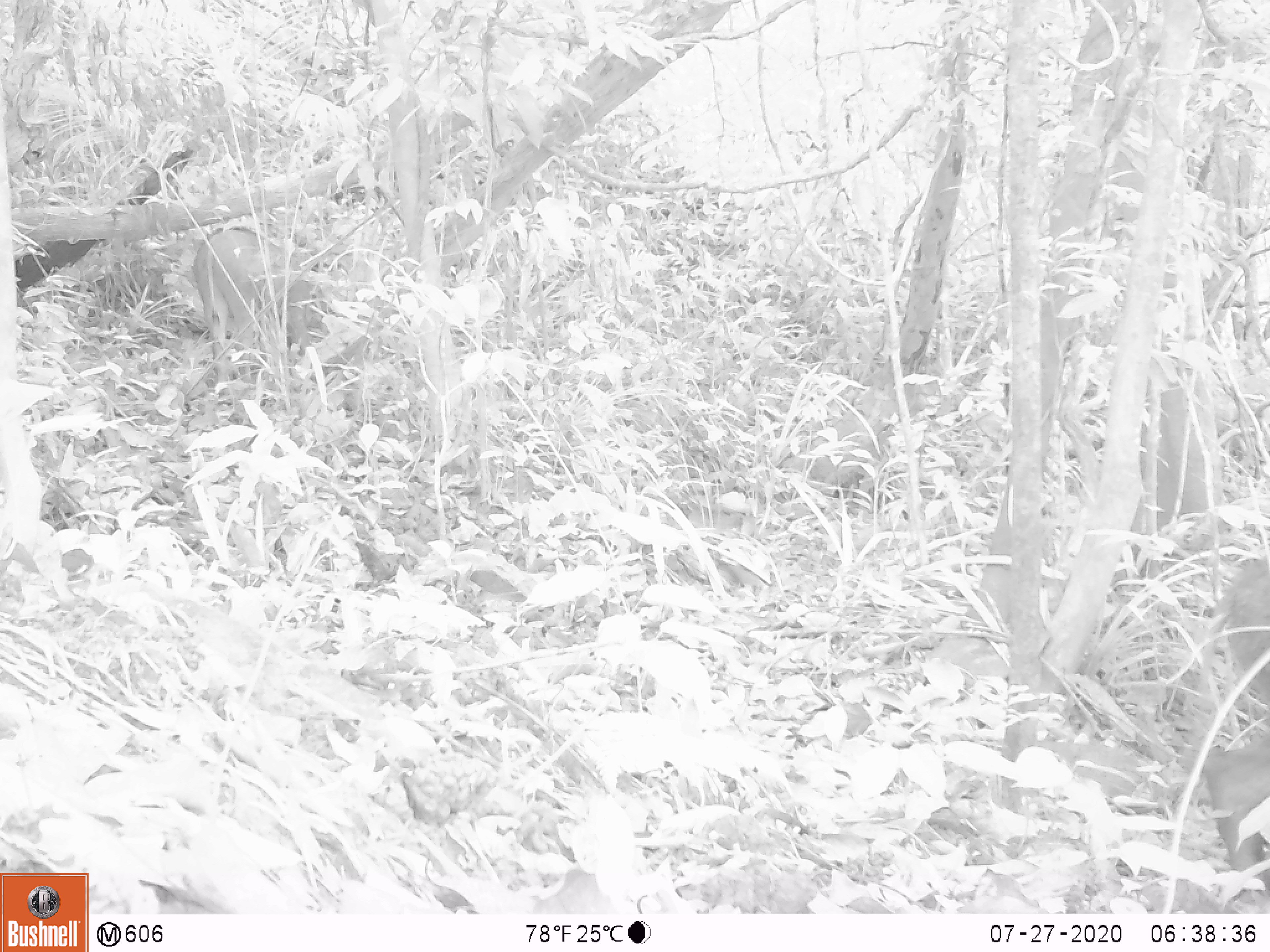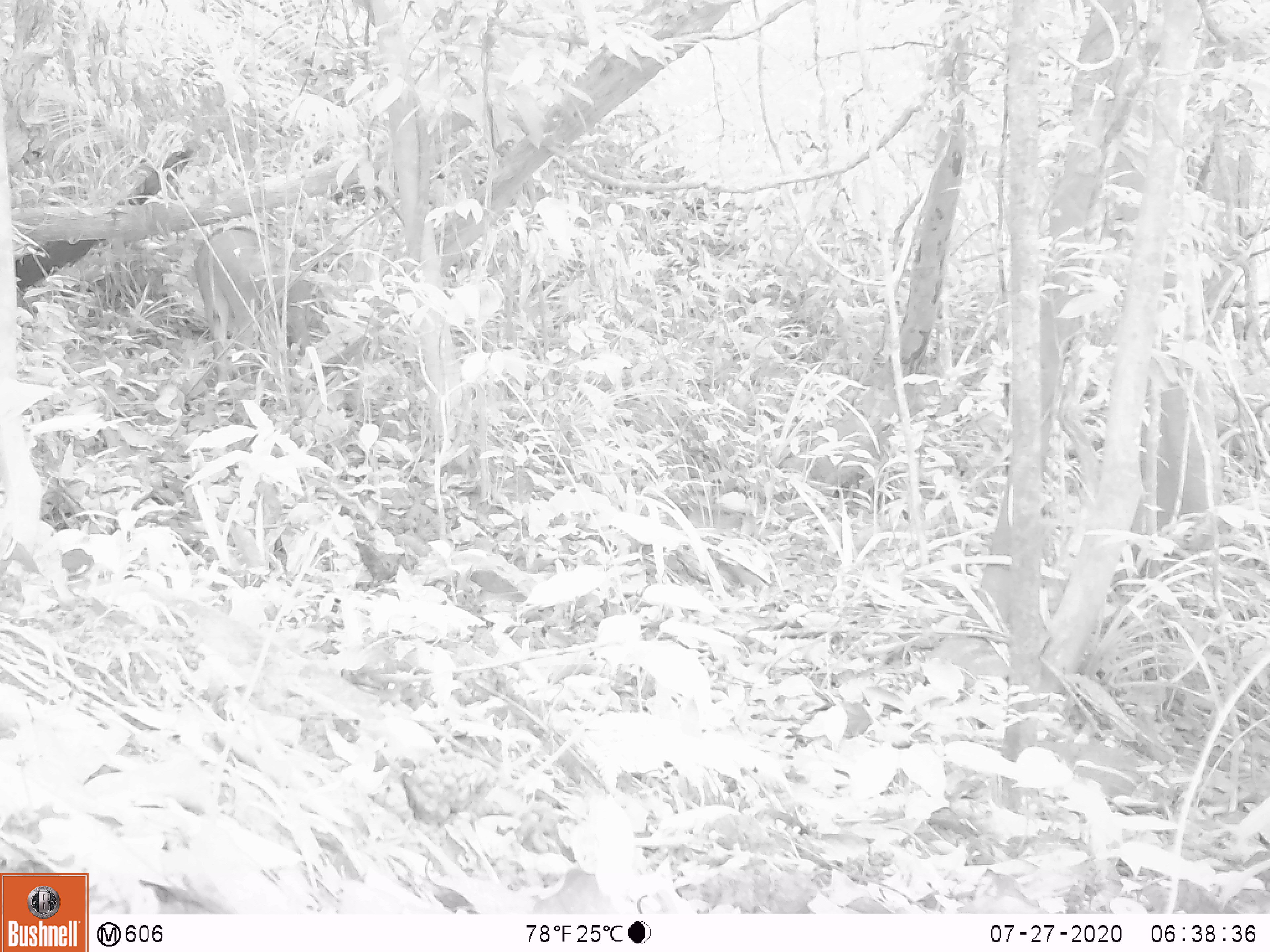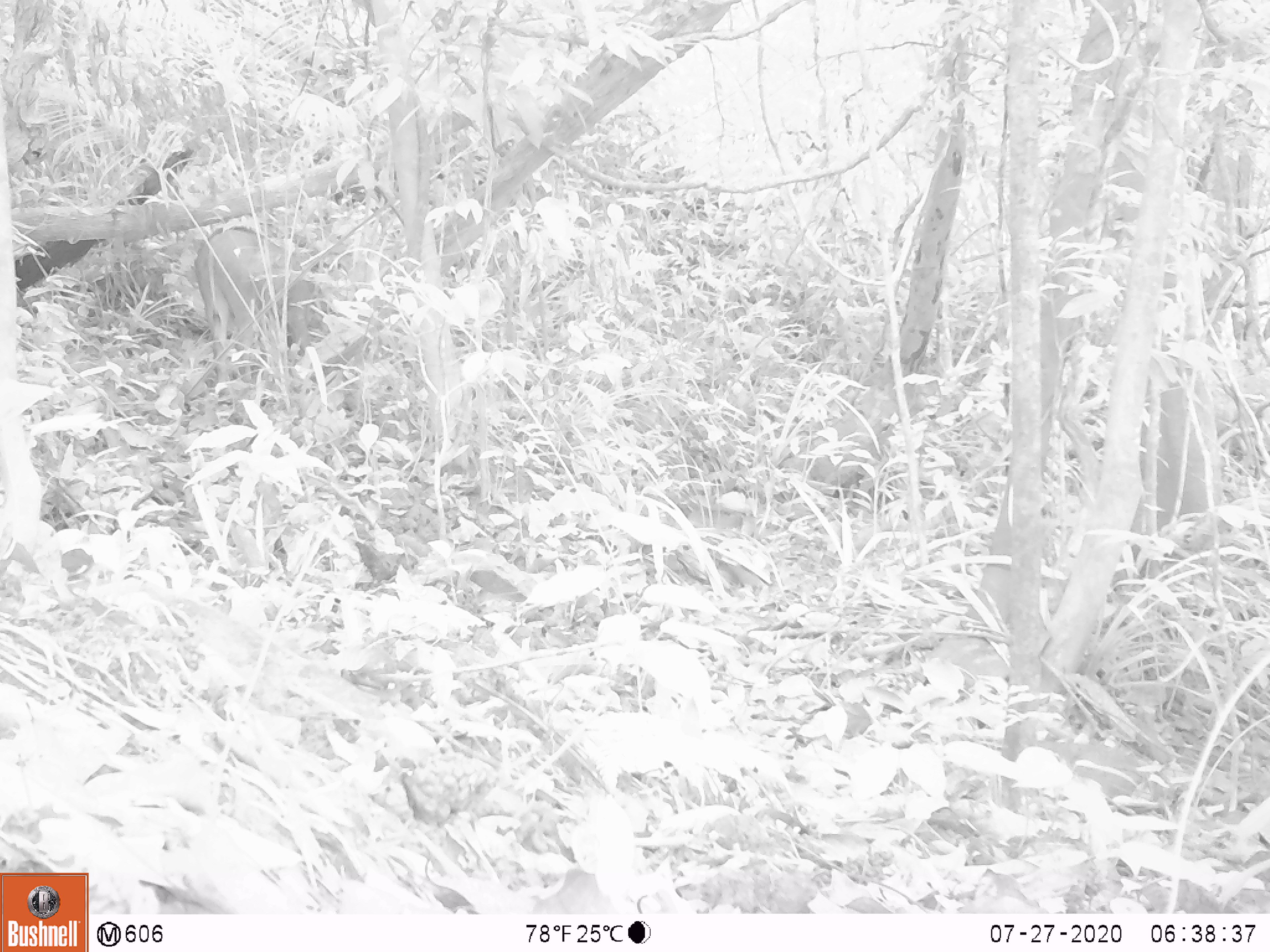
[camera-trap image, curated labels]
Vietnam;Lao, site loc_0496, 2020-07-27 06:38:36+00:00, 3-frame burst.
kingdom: Animalia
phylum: Chordata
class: Mammalia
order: Artiodactyla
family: Suidae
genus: Sus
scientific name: Sus scrofa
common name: eurasian wild pig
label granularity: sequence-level